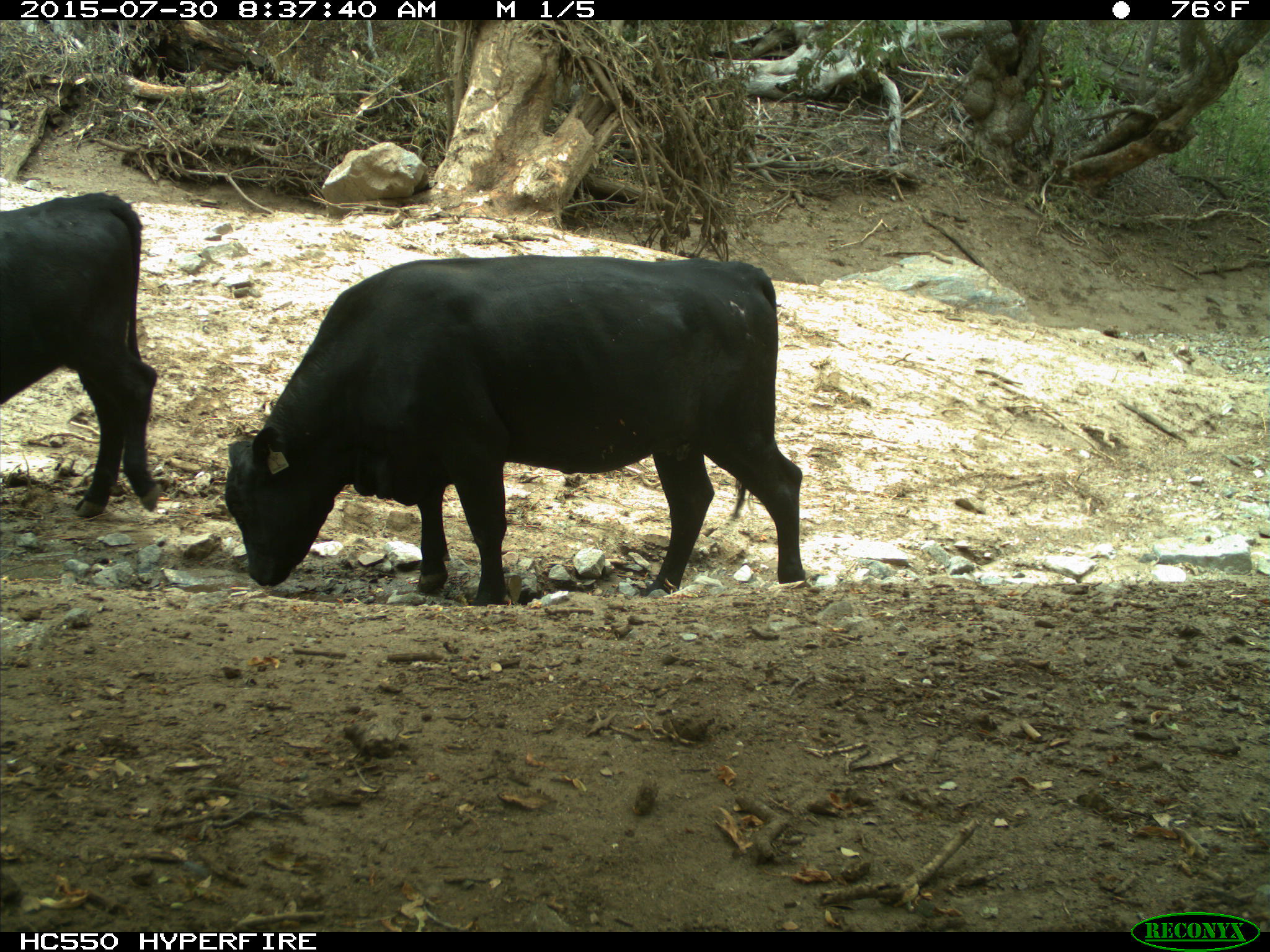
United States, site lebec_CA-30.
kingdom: Animalia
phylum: Chordata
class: Mammalia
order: Artiodactyla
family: Bovidae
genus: Bos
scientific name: Bos taurus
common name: domestic cow